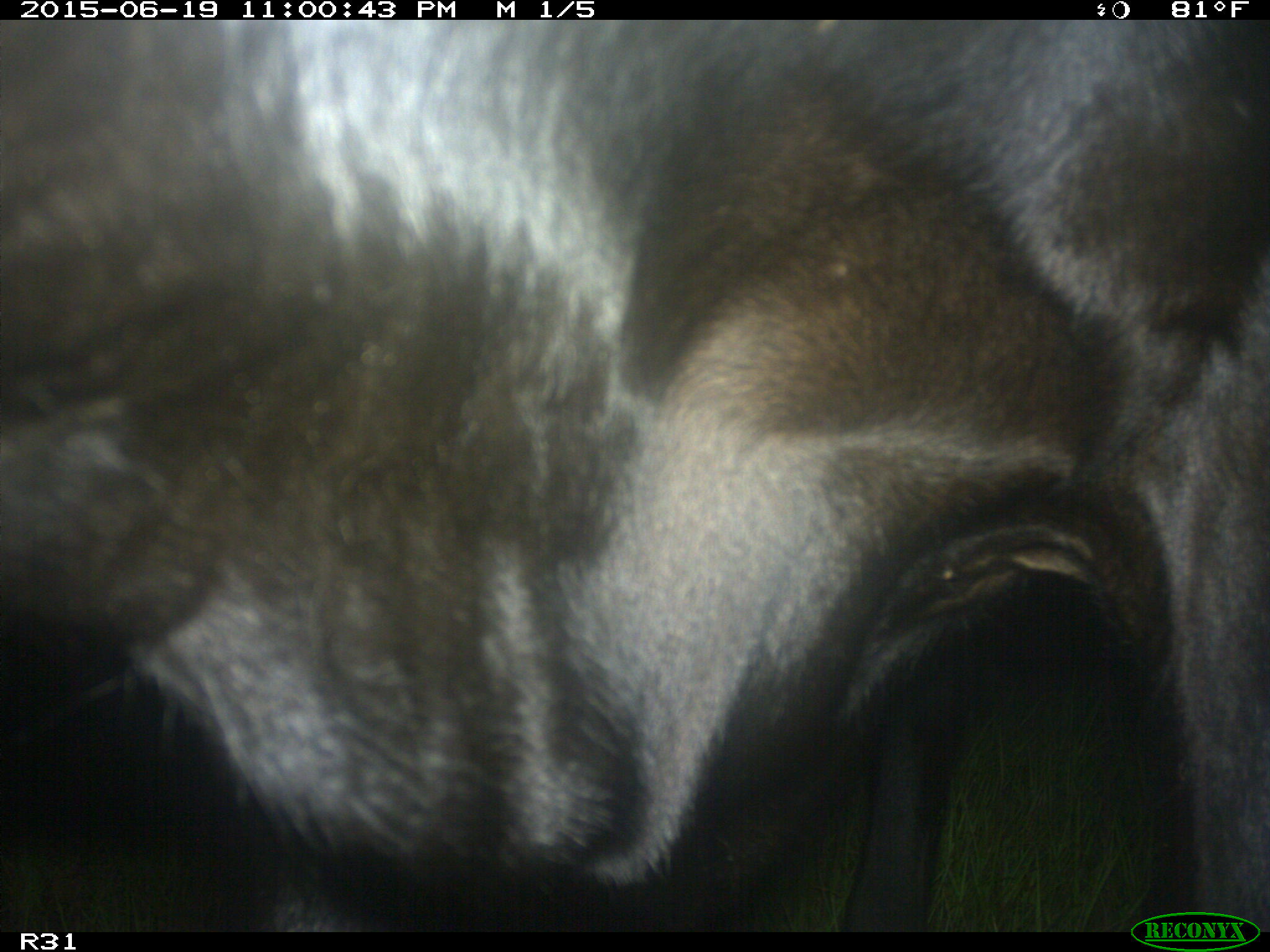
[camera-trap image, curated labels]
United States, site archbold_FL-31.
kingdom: Animalia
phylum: Chordata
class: Mammalia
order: Artiodactyla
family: Bovidae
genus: Bos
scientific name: Bos taurus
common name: domestic cow